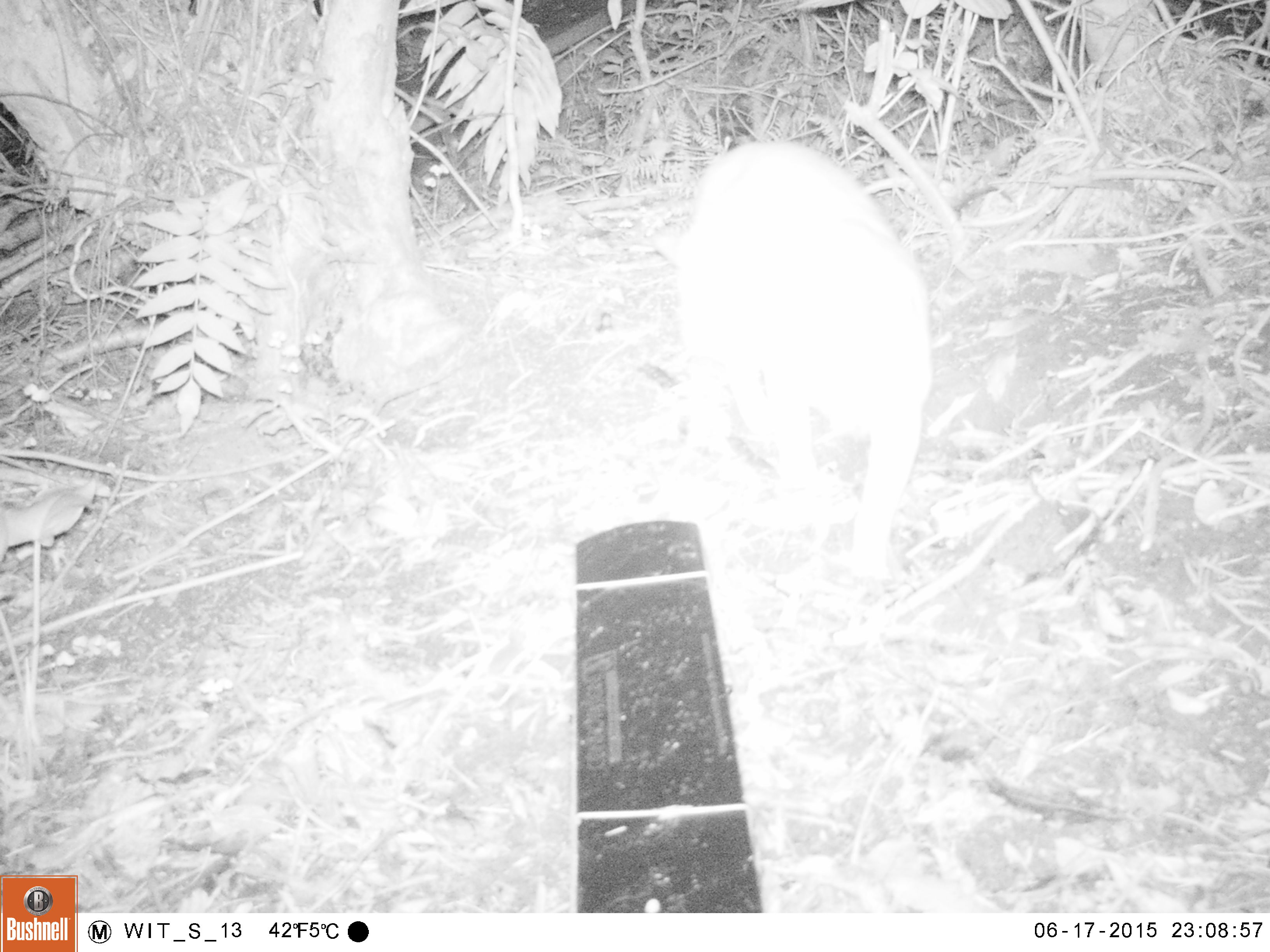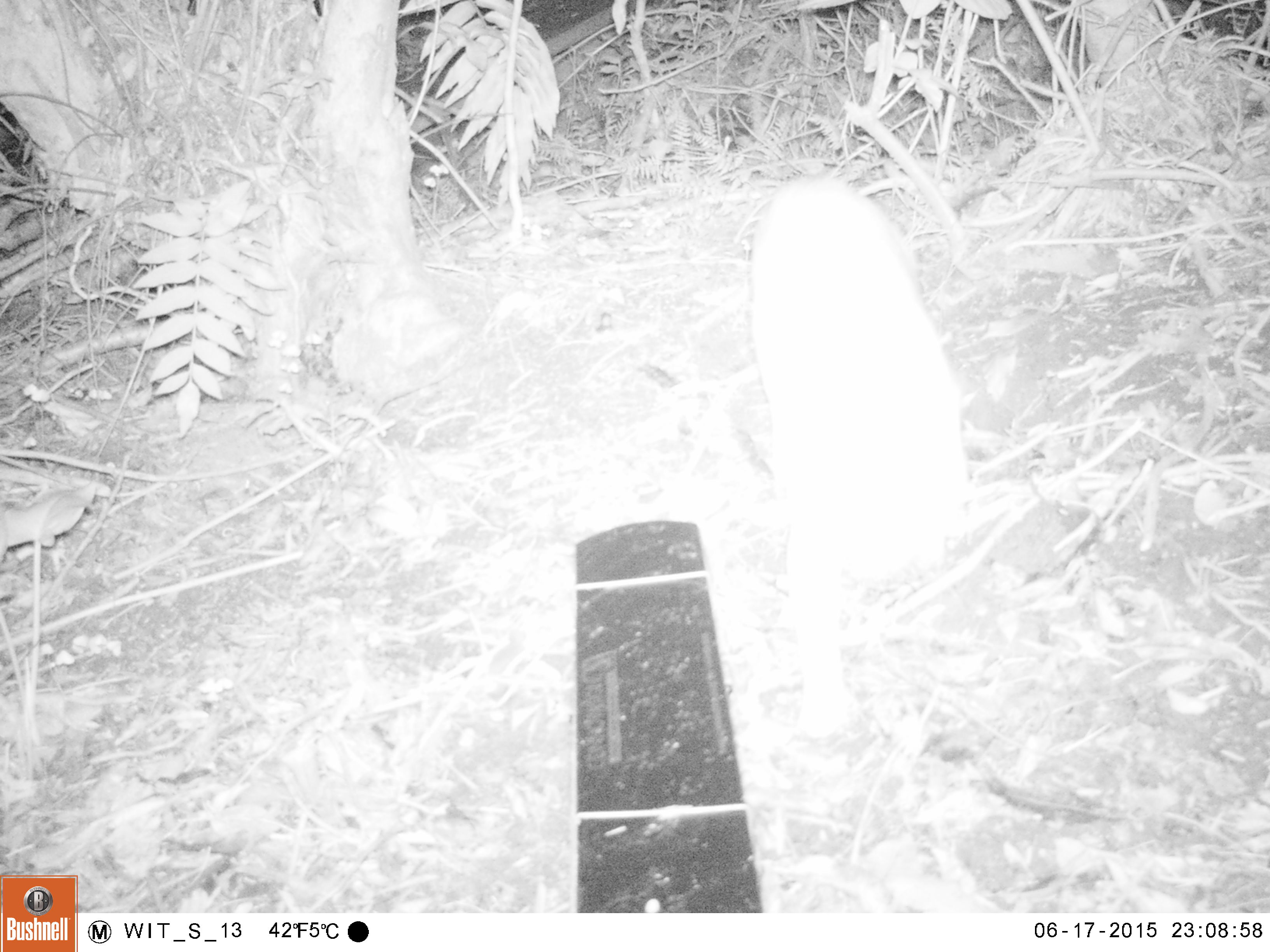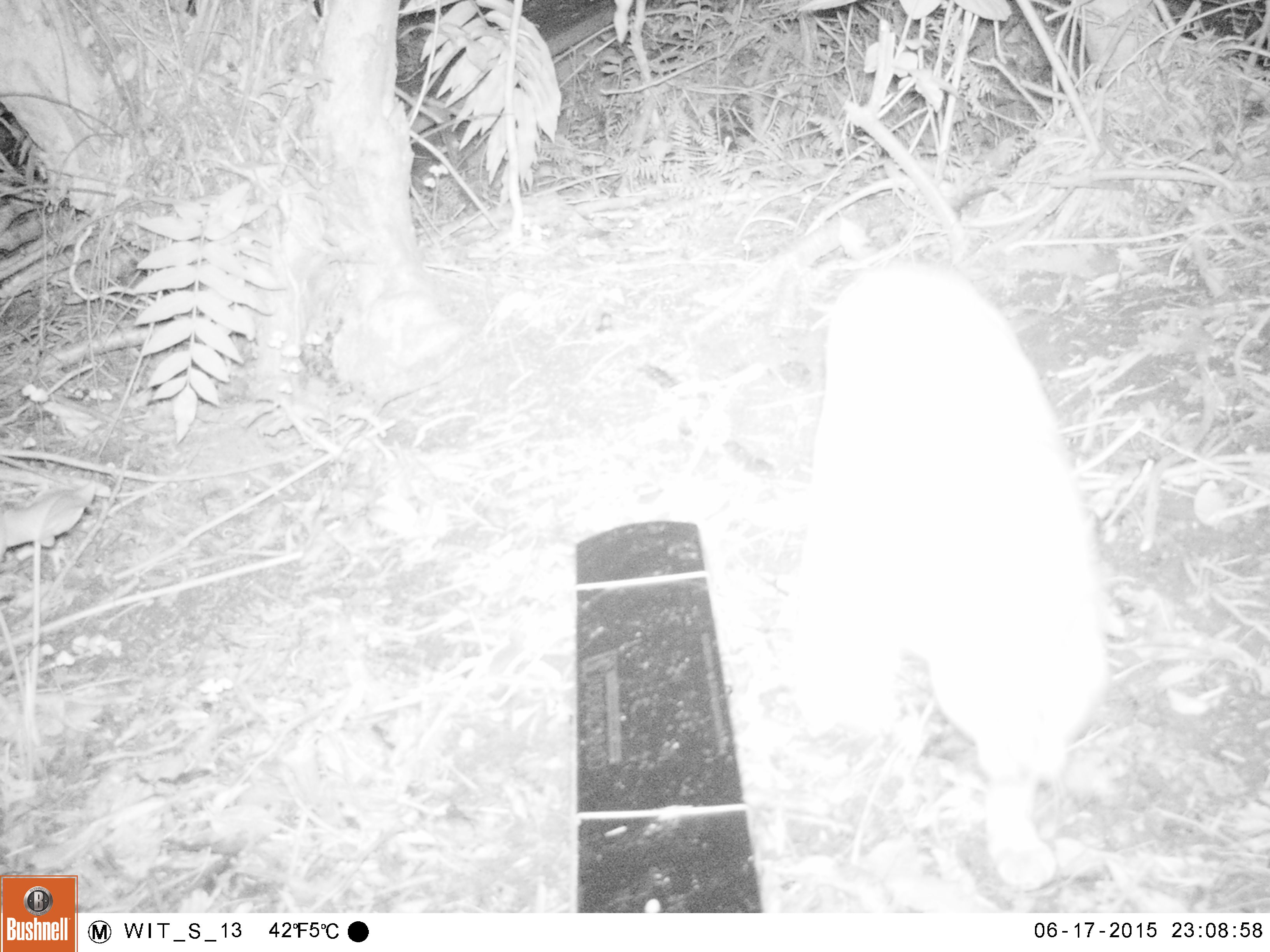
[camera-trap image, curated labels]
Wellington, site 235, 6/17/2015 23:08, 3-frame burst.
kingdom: Animalia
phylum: Chordata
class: Mammalia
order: Carnivora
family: Felidae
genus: Felis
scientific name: Felis catus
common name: cat